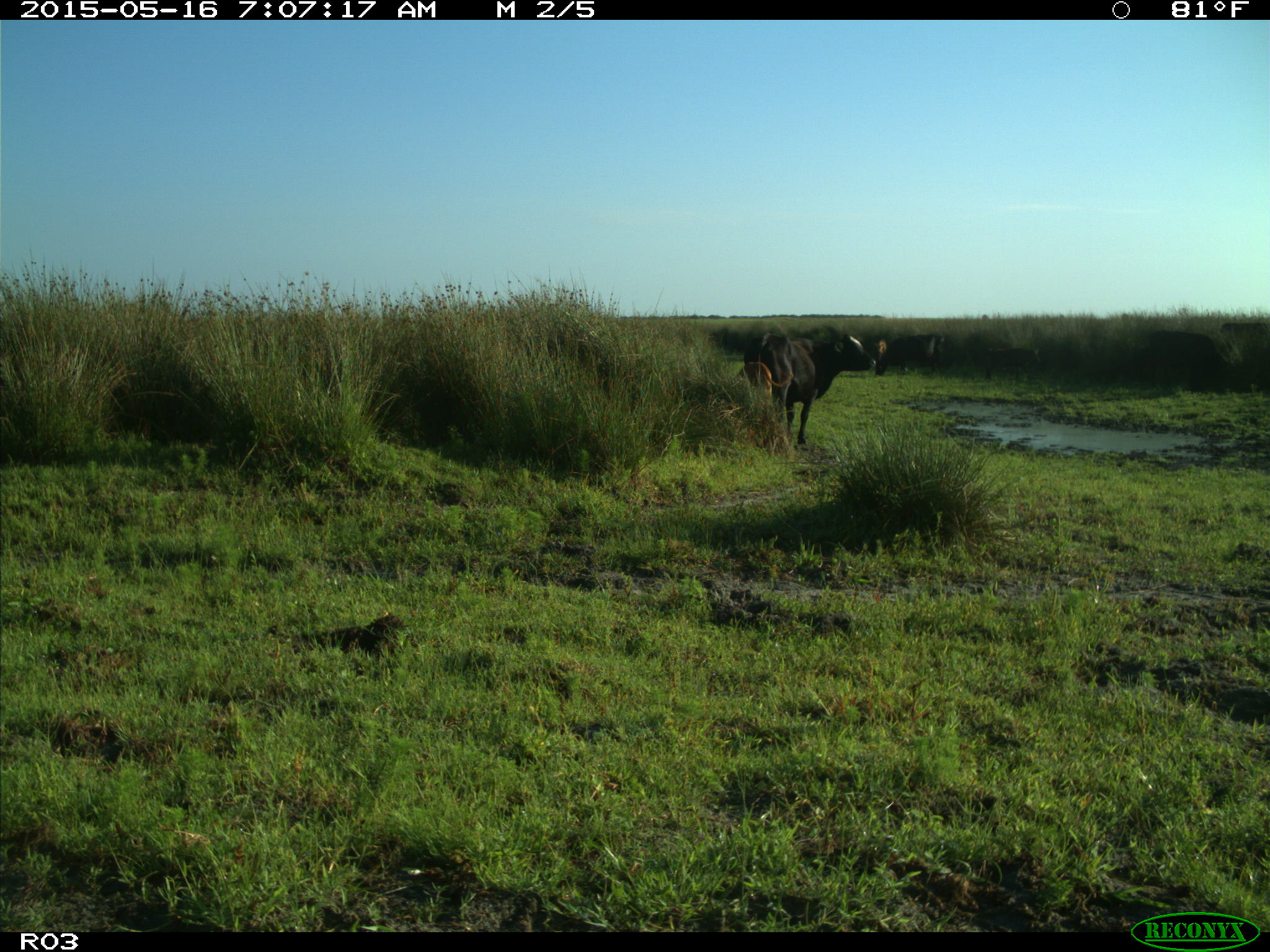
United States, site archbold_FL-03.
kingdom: Animalia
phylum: Chordata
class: Mammalia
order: Artiodactyla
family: Bovidae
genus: Bos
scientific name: Bos taurus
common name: domestic cow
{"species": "Bos taurus (domestic cow)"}